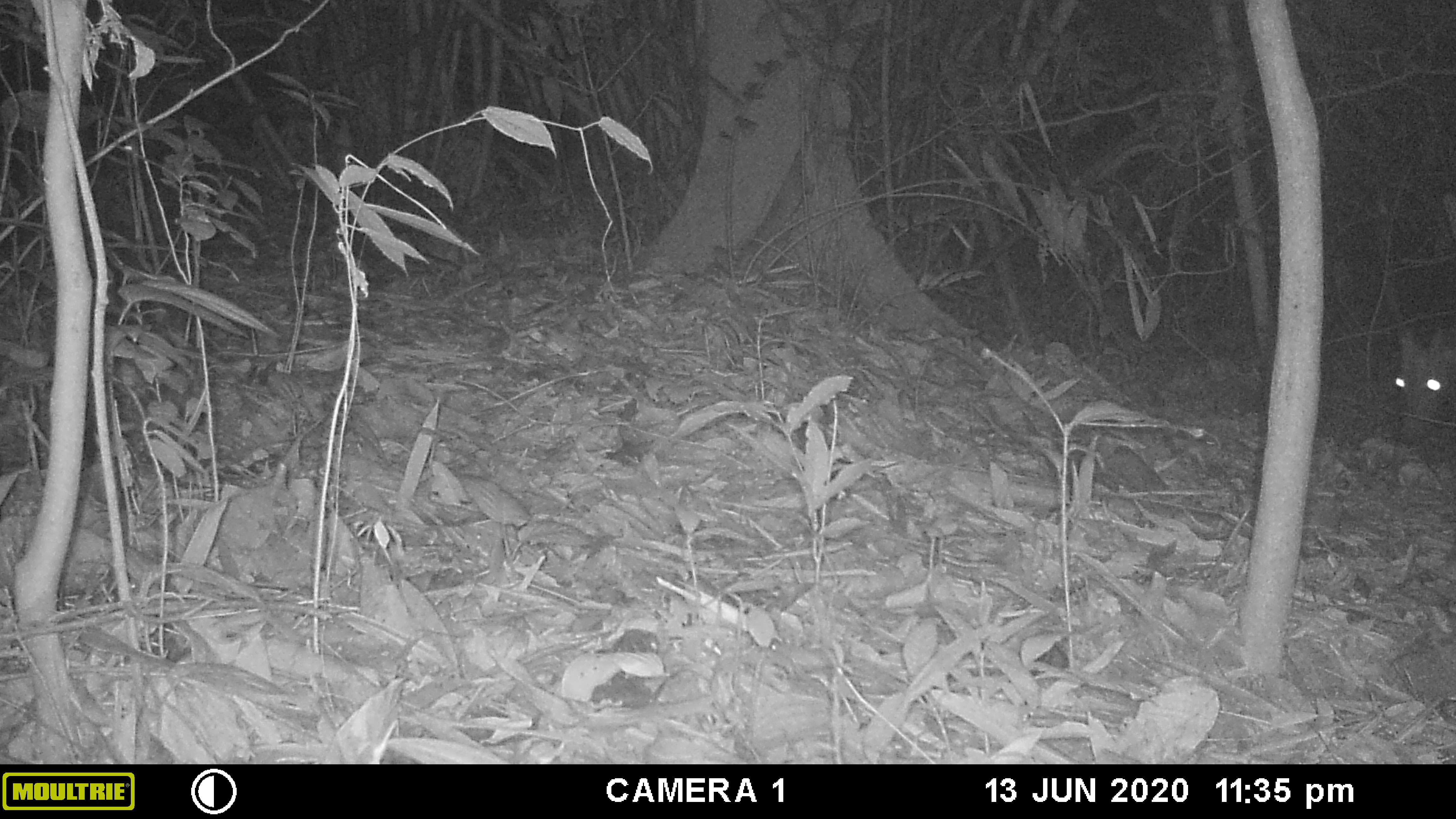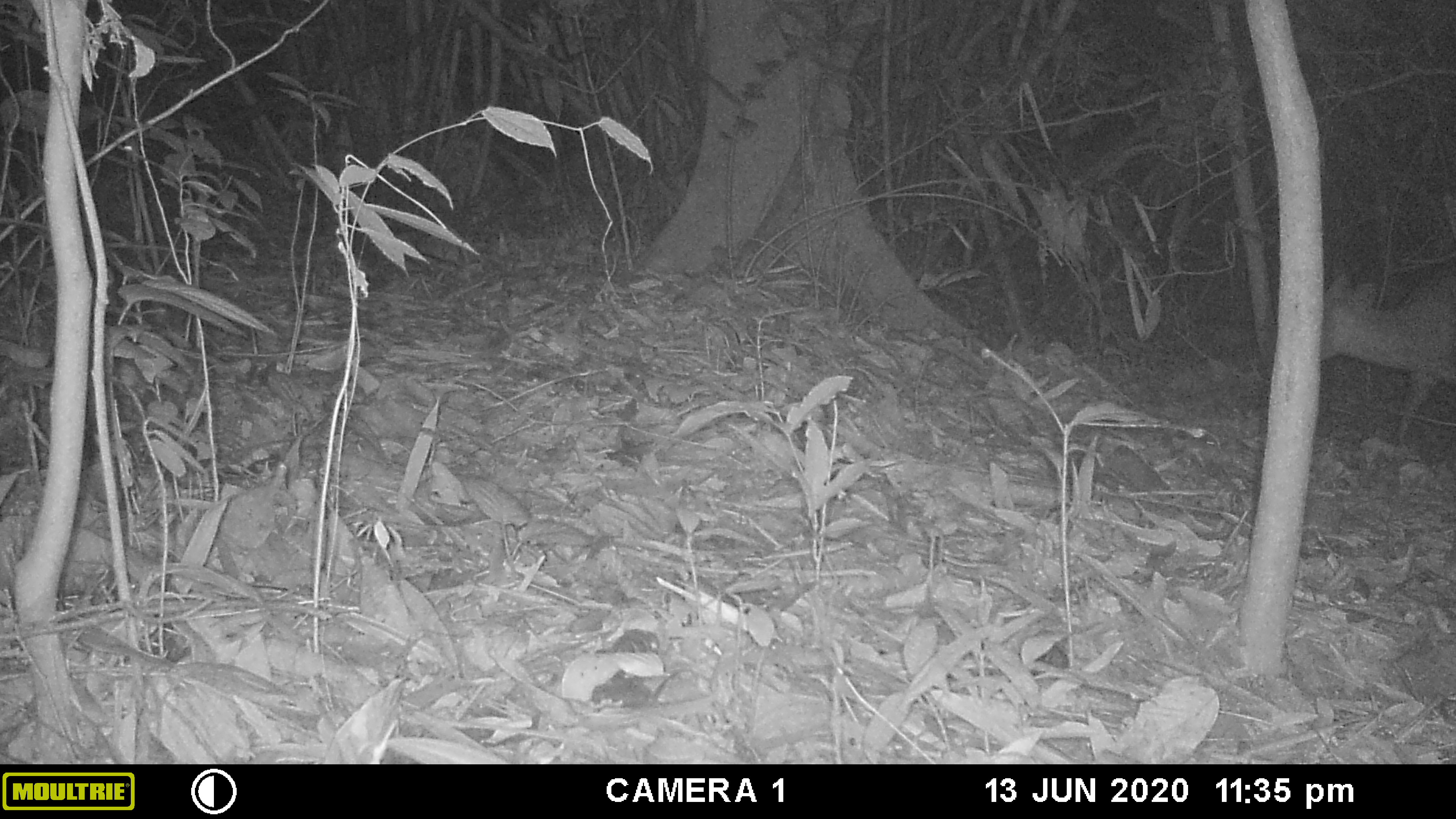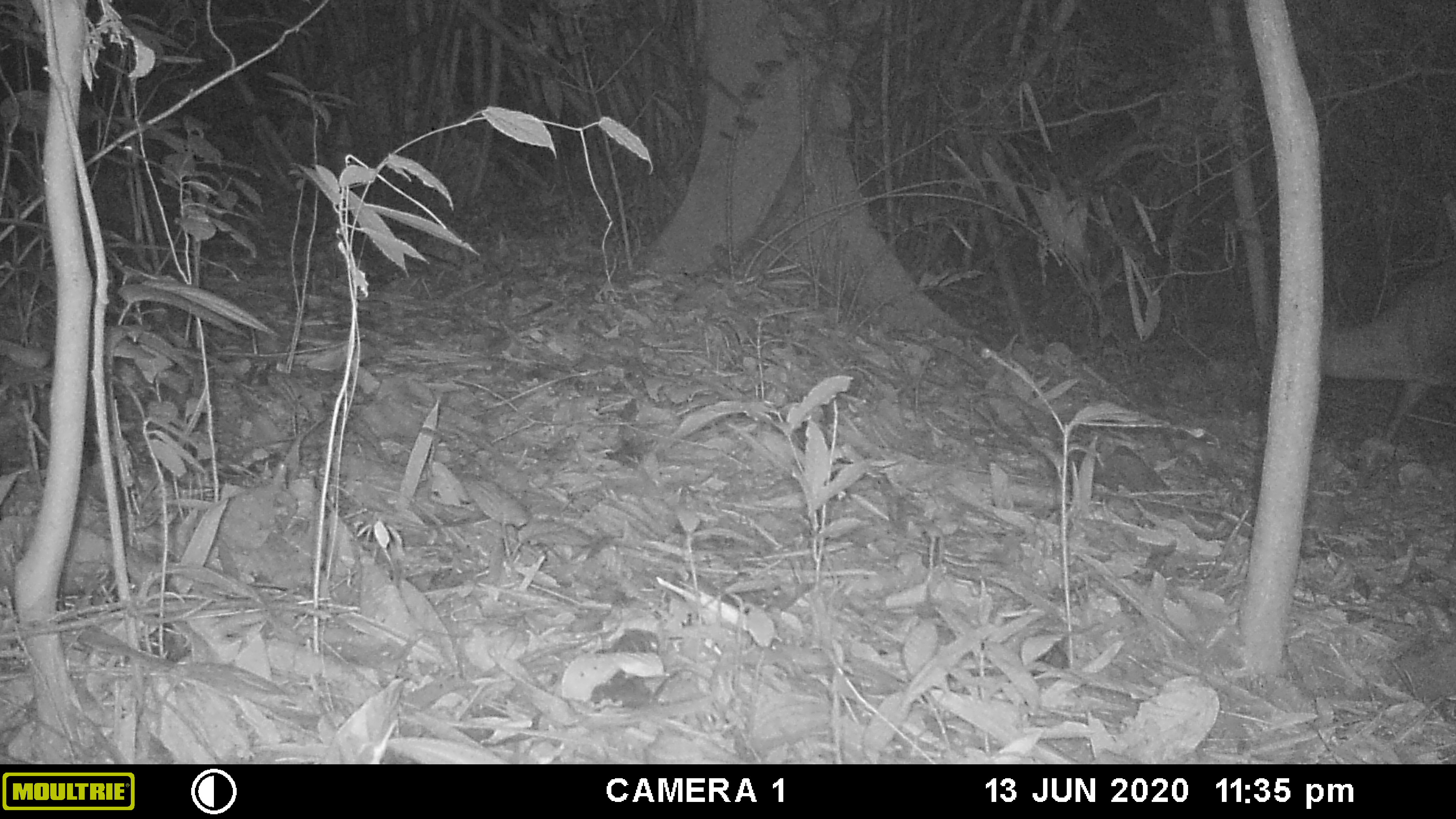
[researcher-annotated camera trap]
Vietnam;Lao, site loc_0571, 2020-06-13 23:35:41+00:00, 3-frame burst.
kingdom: Animalia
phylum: Chordata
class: Mammalia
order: Artiodactyla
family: Cervidae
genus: Muntiacus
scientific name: Muntiacus rooseveltorum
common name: roosevelt's muntjac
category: roosevelts muntjac group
Roosevelts muntjac group (roosevelt's muntjac) (Muntiacus rooseveltorum). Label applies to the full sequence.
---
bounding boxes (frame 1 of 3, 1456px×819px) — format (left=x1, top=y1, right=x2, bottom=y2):
roosevelts muntjac group: (left=1388, top=320, right=1456, bottom=447)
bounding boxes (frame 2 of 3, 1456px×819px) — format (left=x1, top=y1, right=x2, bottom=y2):
roosevelts muntjac group: (left=1316, top=254, right=1456, bottom=445)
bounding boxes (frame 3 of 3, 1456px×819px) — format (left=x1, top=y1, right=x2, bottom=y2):
roosevelts muntjac group: (left=1320, top=269, right=1456, bottom=444)